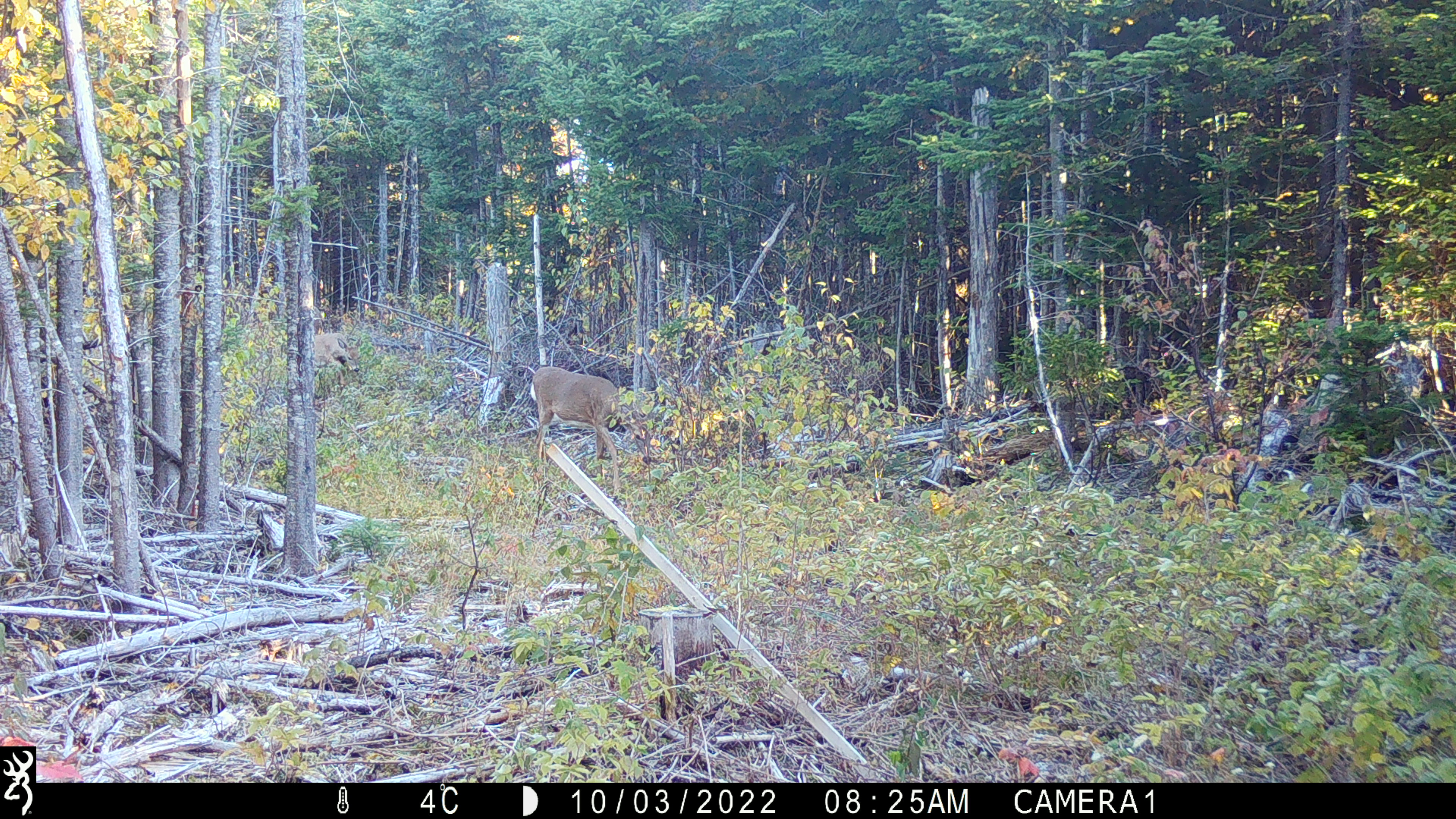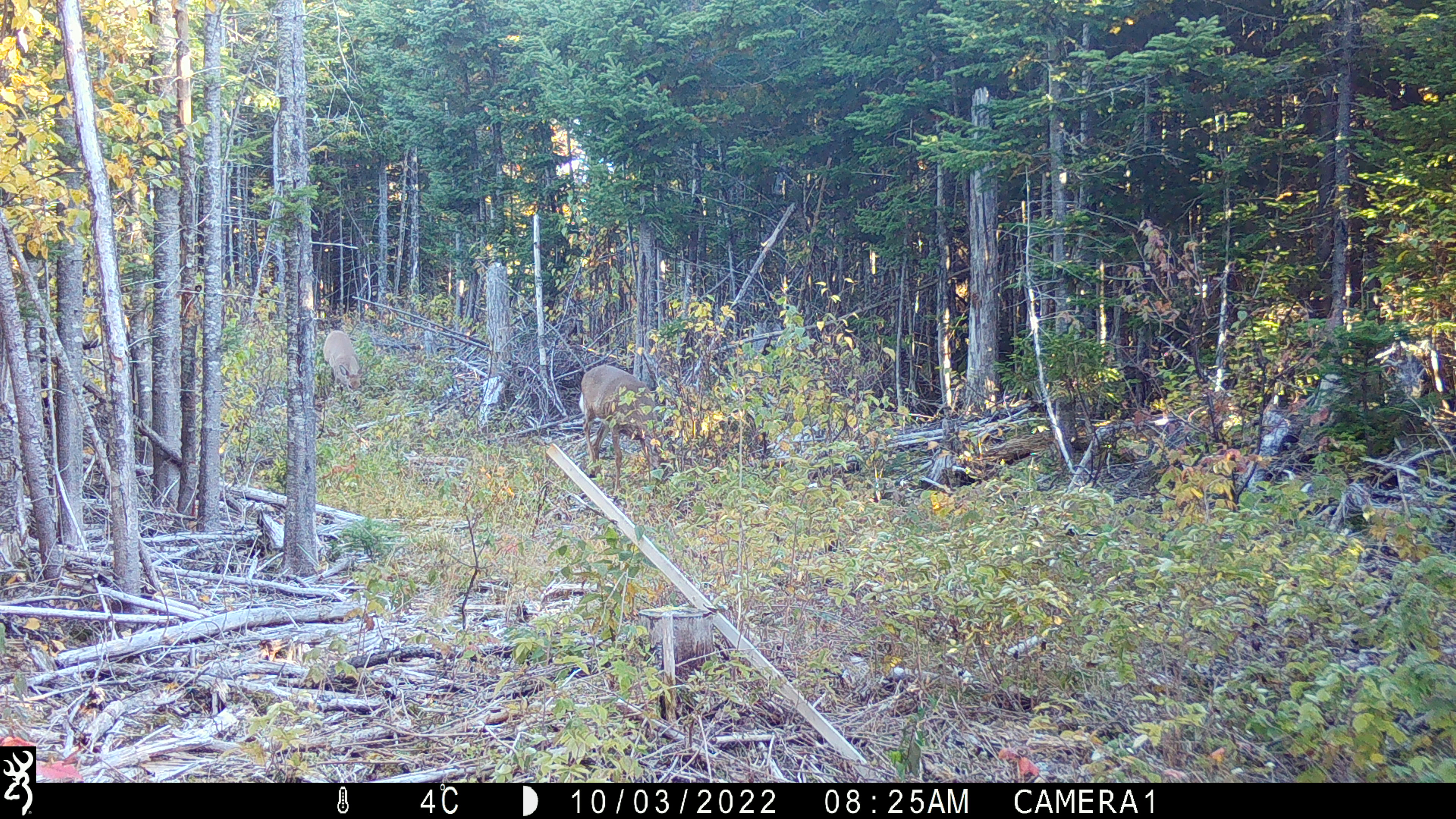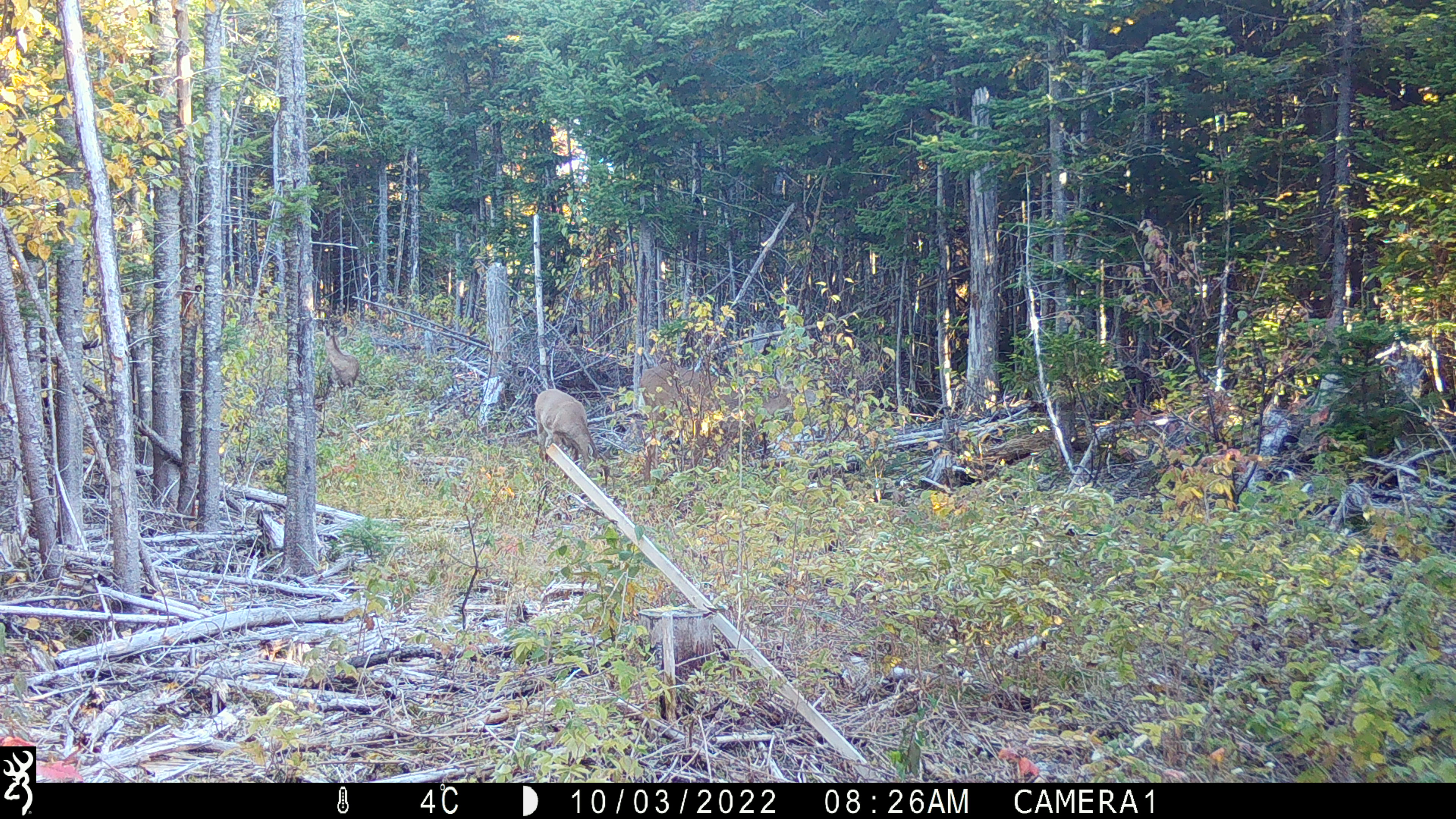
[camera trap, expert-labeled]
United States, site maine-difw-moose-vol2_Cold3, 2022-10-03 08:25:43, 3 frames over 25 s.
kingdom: Animalia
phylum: Chordata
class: Mammalia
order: Artiodactyla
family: Cervidae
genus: Odocoileus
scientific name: Odocoileus virginianus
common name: white-tailed deer